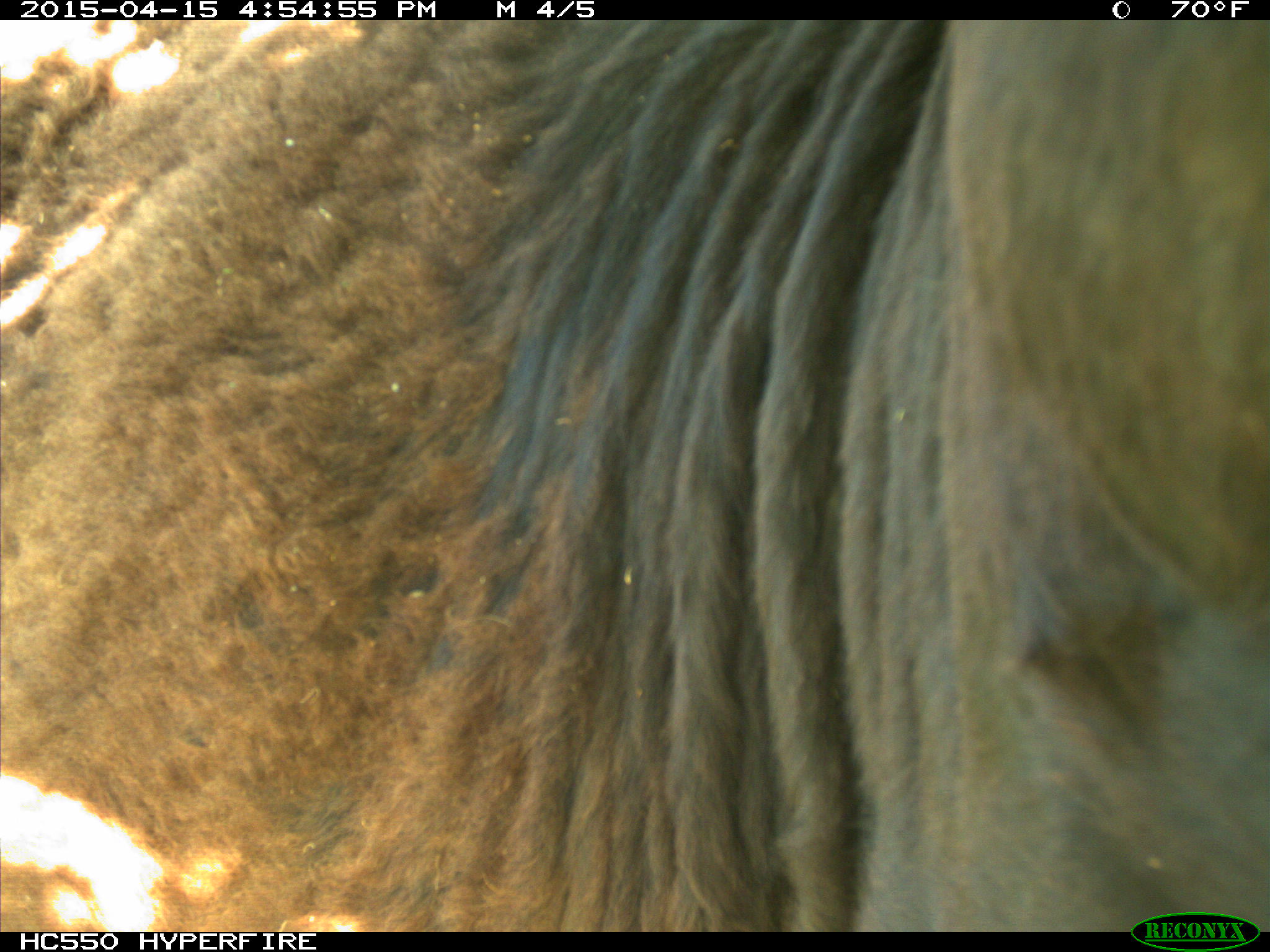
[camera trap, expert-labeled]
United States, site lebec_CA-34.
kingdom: Animalia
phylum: Chordata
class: Mammalia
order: Artiodactyla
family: Bovidae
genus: Bos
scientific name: Bos taurus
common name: domestic cow